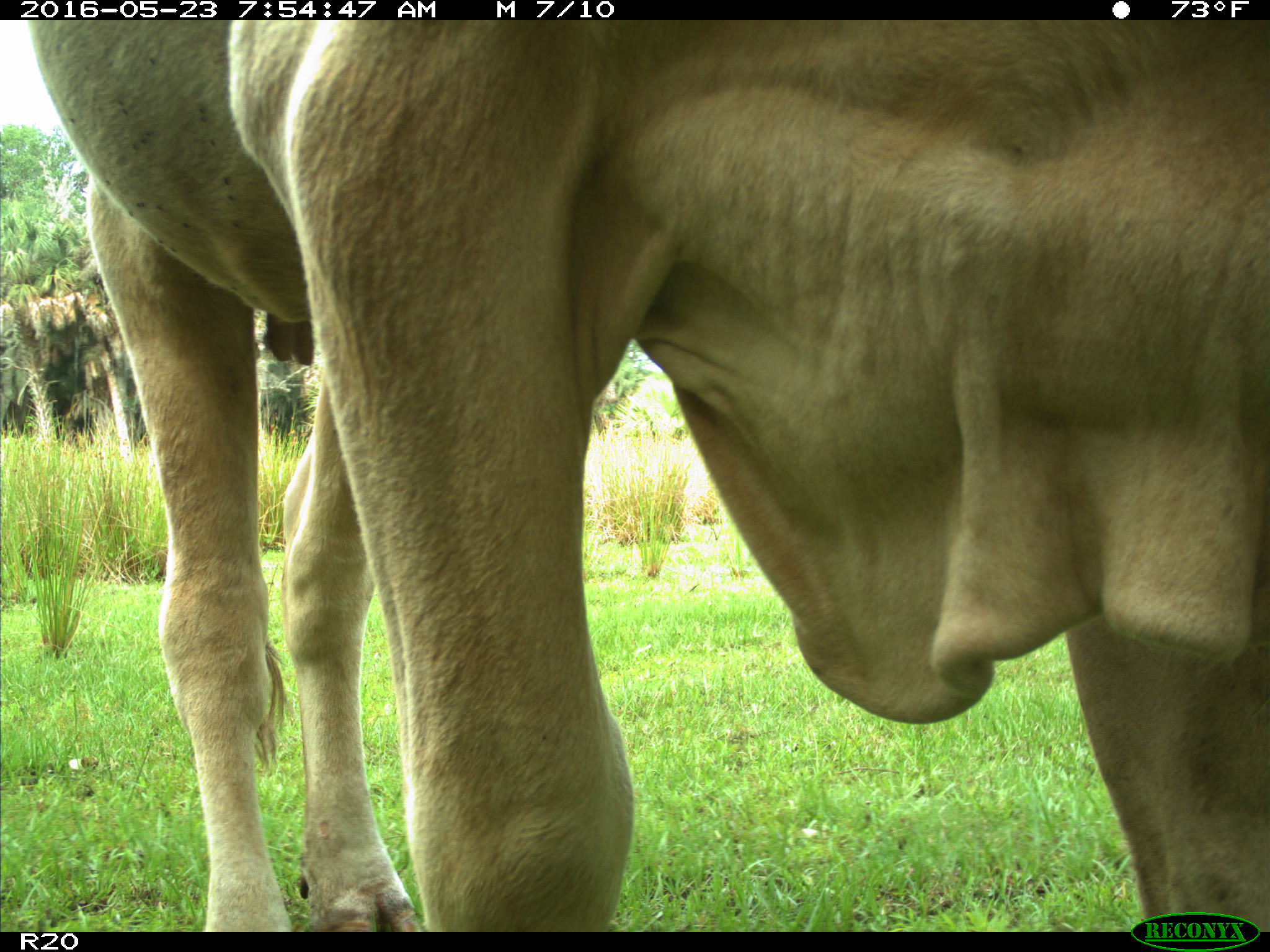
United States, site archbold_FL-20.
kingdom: Animalia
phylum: Chordata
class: Mammalia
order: Artiodactyla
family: Bovidae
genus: Bos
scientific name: Bos taurus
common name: domestic cow